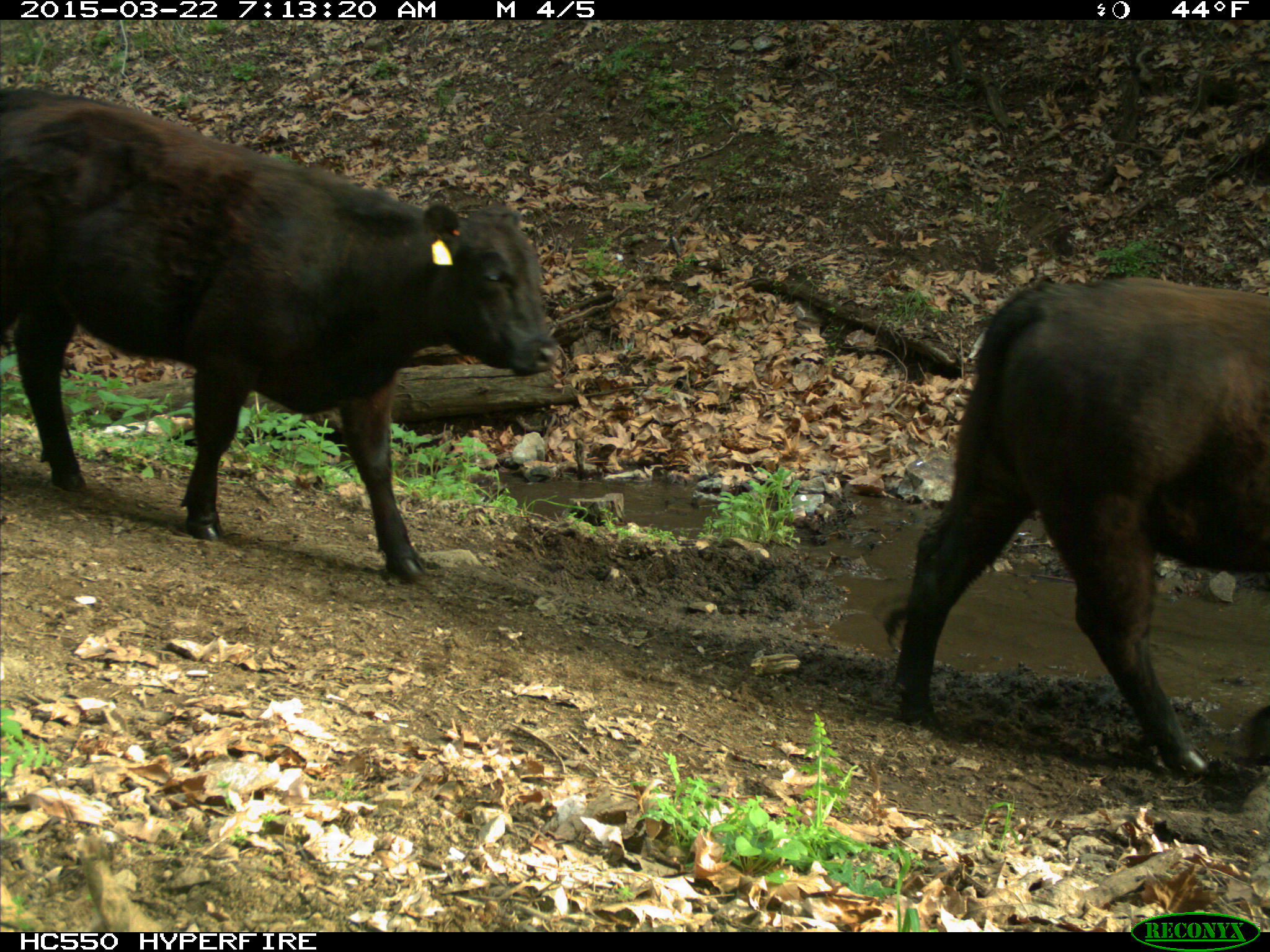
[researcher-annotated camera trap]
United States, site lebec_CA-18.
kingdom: Animalia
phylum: Chordata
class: Mammalia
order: Artiodactyla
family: Bovidae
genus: Bos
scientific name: Bos taurus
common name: domestic cow